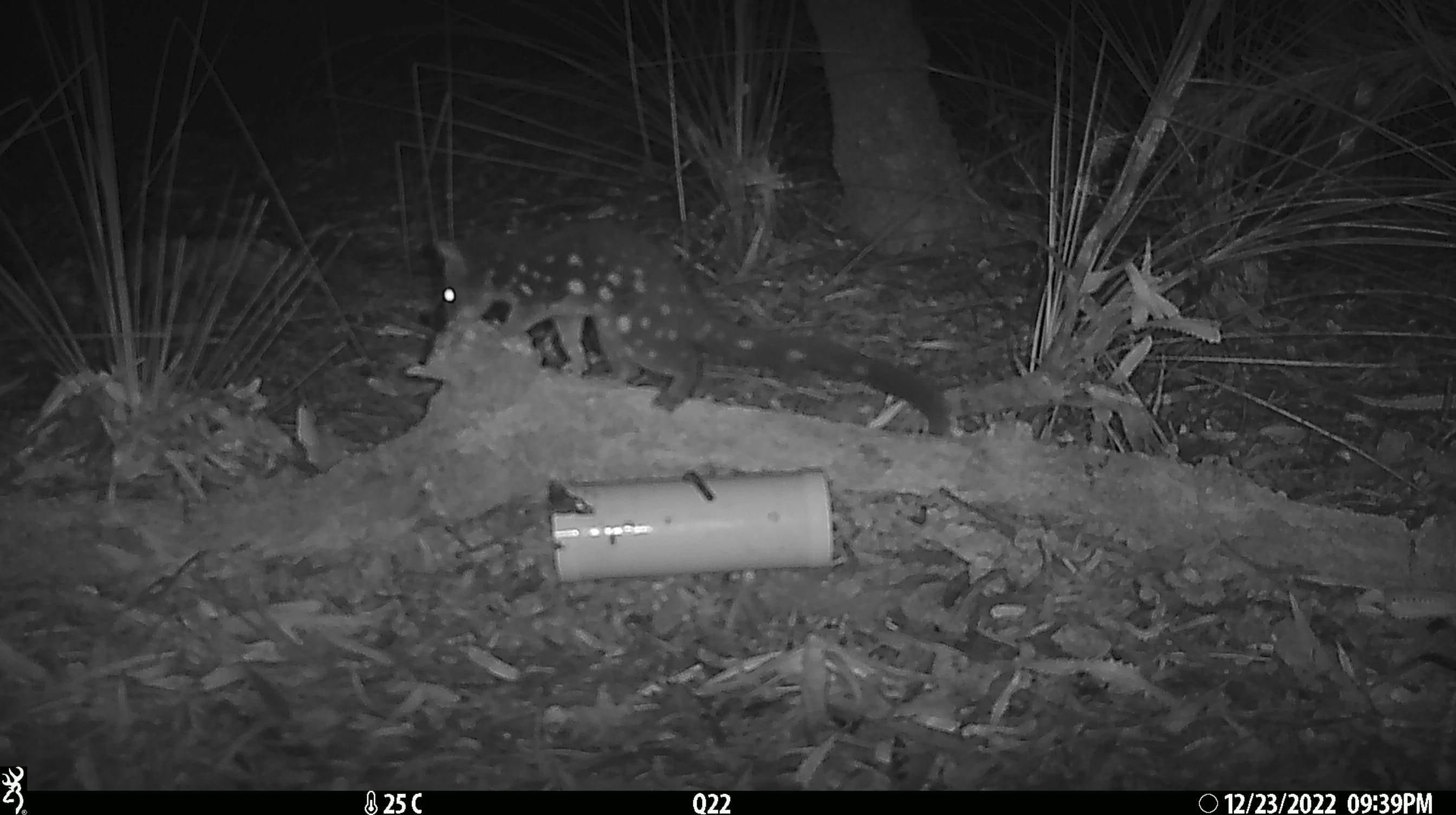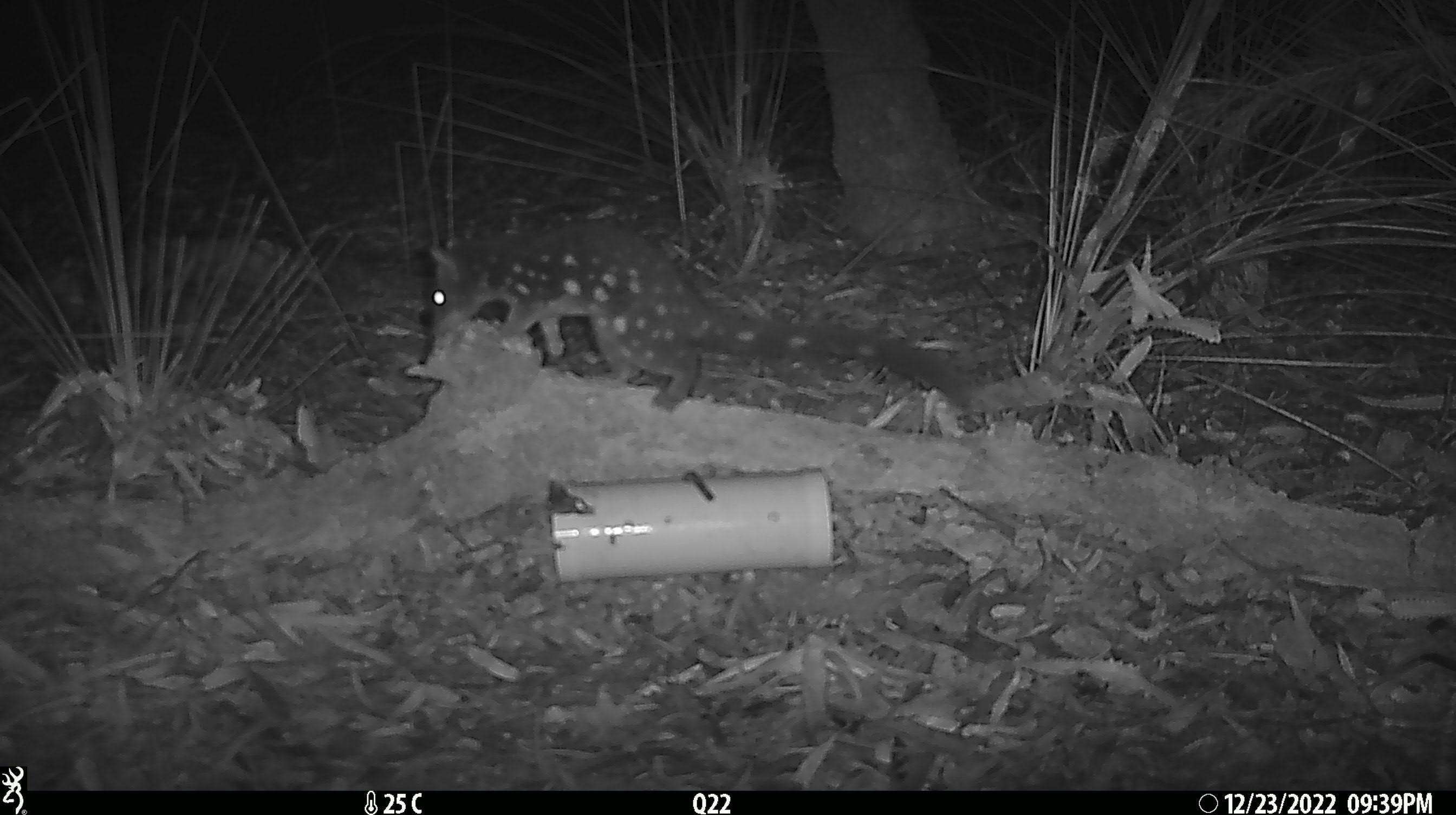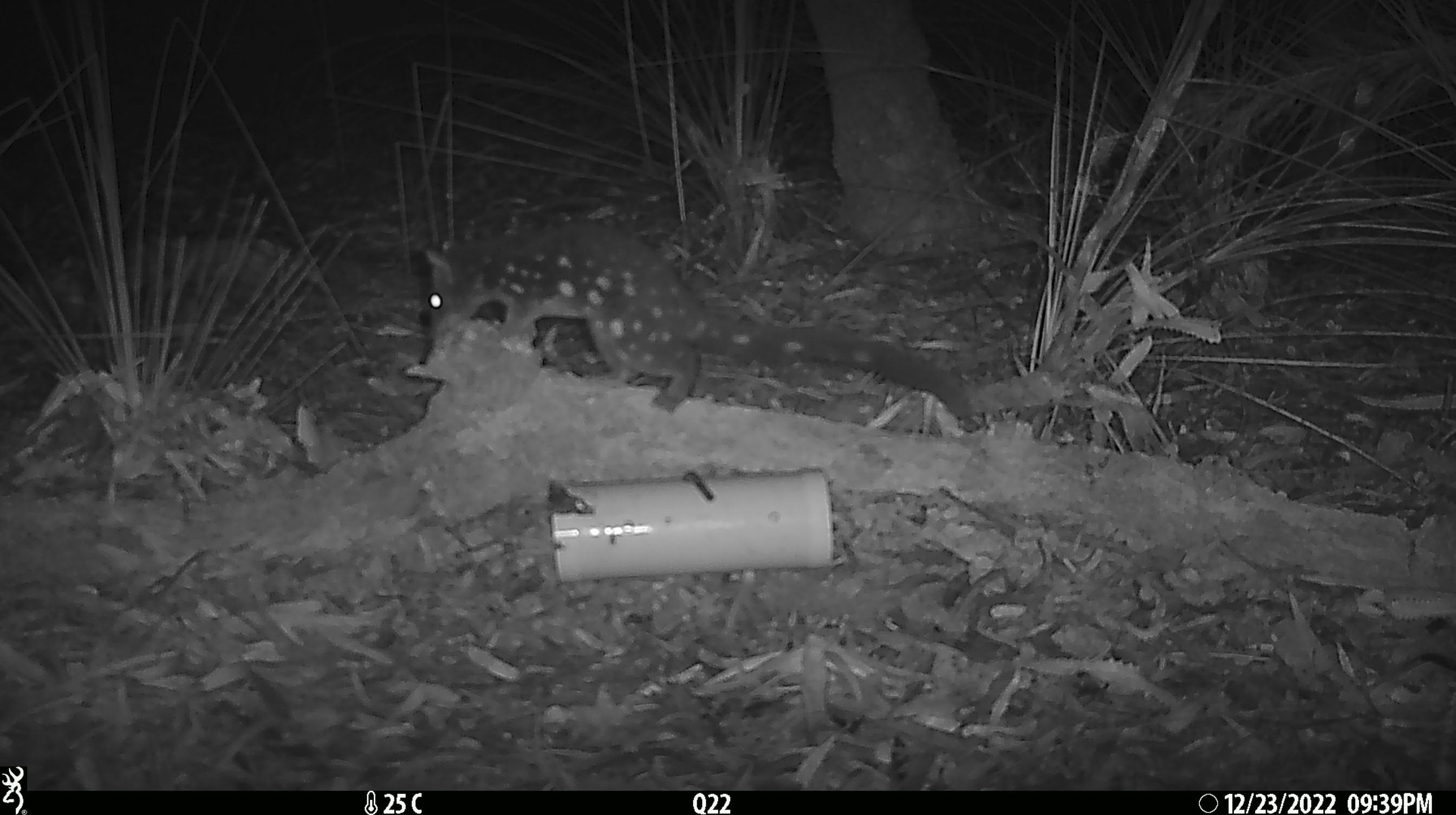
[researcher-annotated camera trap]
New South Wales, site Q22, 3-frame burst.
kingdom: Animalia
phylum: Chordata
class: Mammalia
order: Dasyuromorphia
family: Dasyuridae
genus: Dasyurus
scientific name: Dasyurus maculatus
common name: spotted-tailed quoll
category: quoll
Quoll (spotted-tailed quoll) (Dasyurus maculatus).